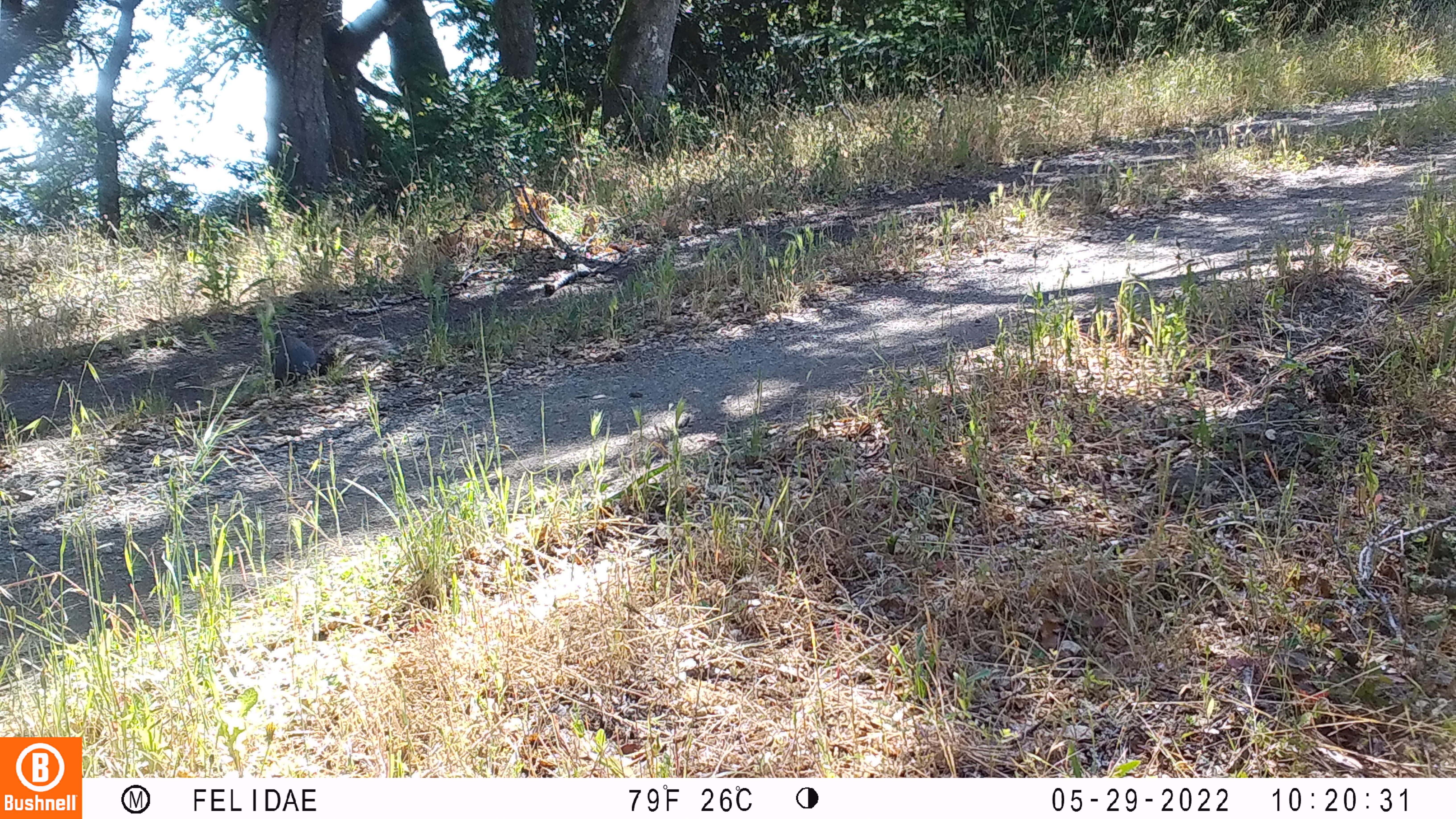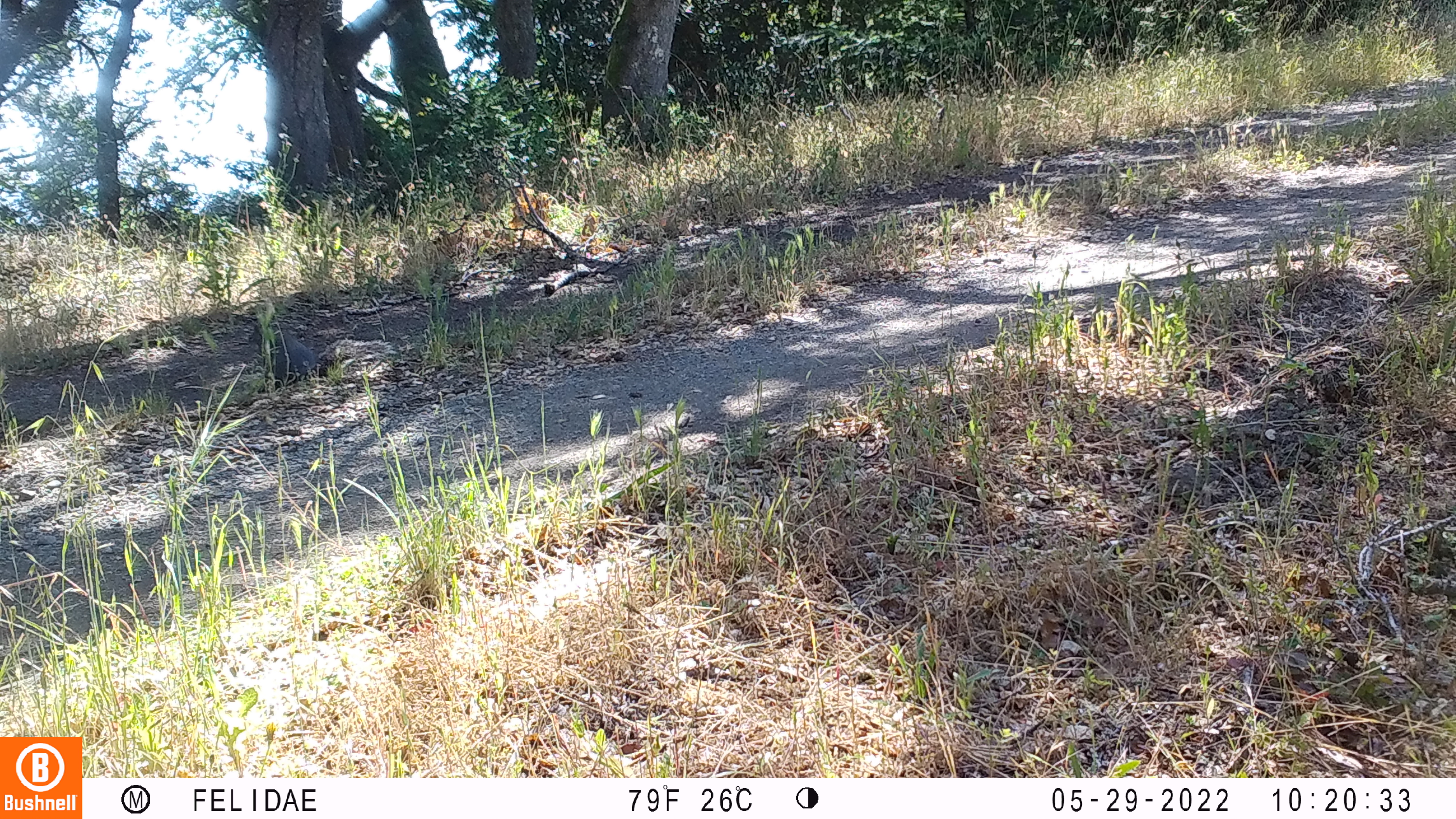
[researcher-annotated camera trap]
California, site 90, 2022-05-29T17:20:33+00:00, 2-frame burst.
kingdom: Animalia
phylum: Chordata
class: Mammalia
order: Rodentia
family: Sciuridae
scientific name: Sciuridae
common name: squirrel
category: unknown squirrel